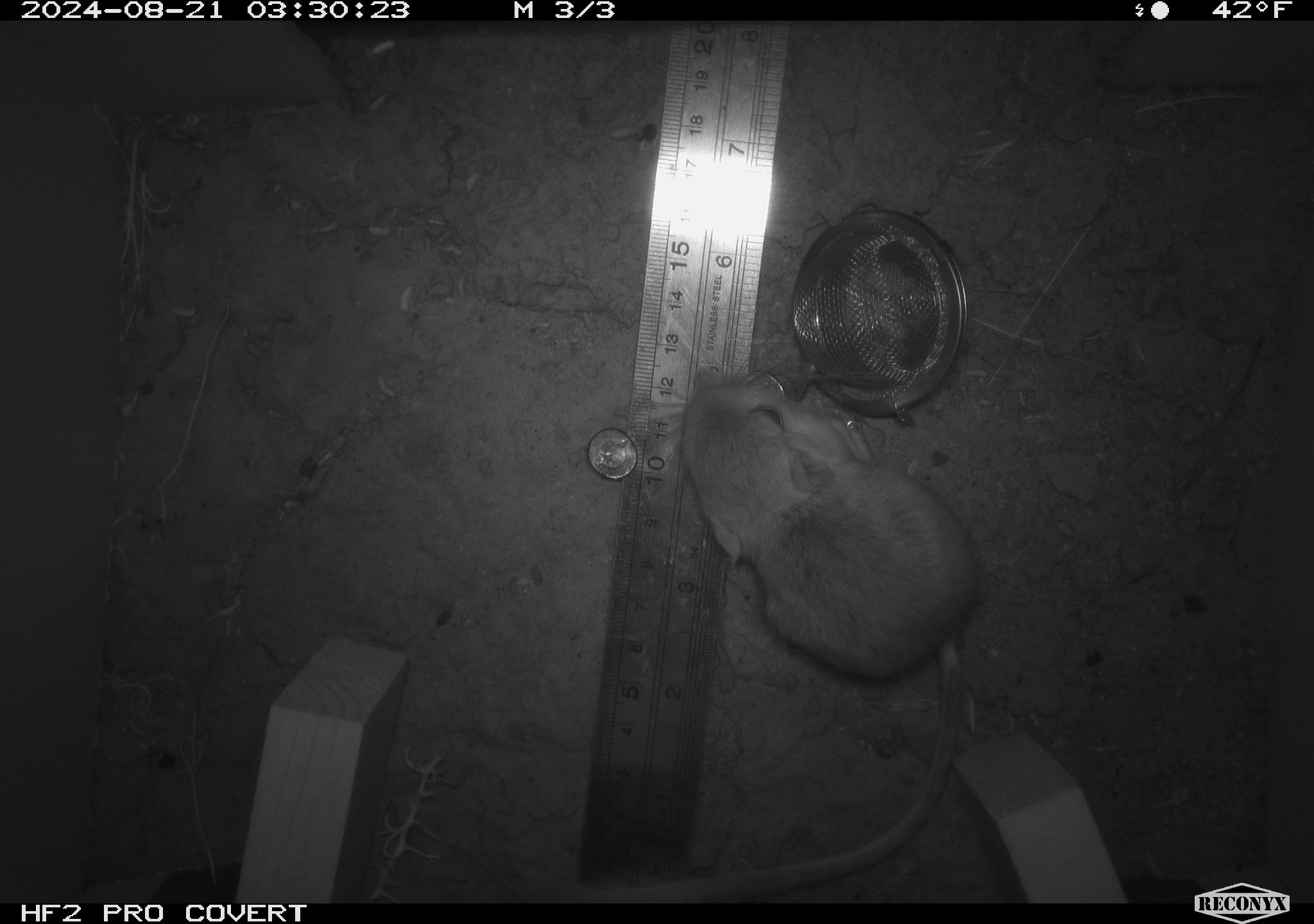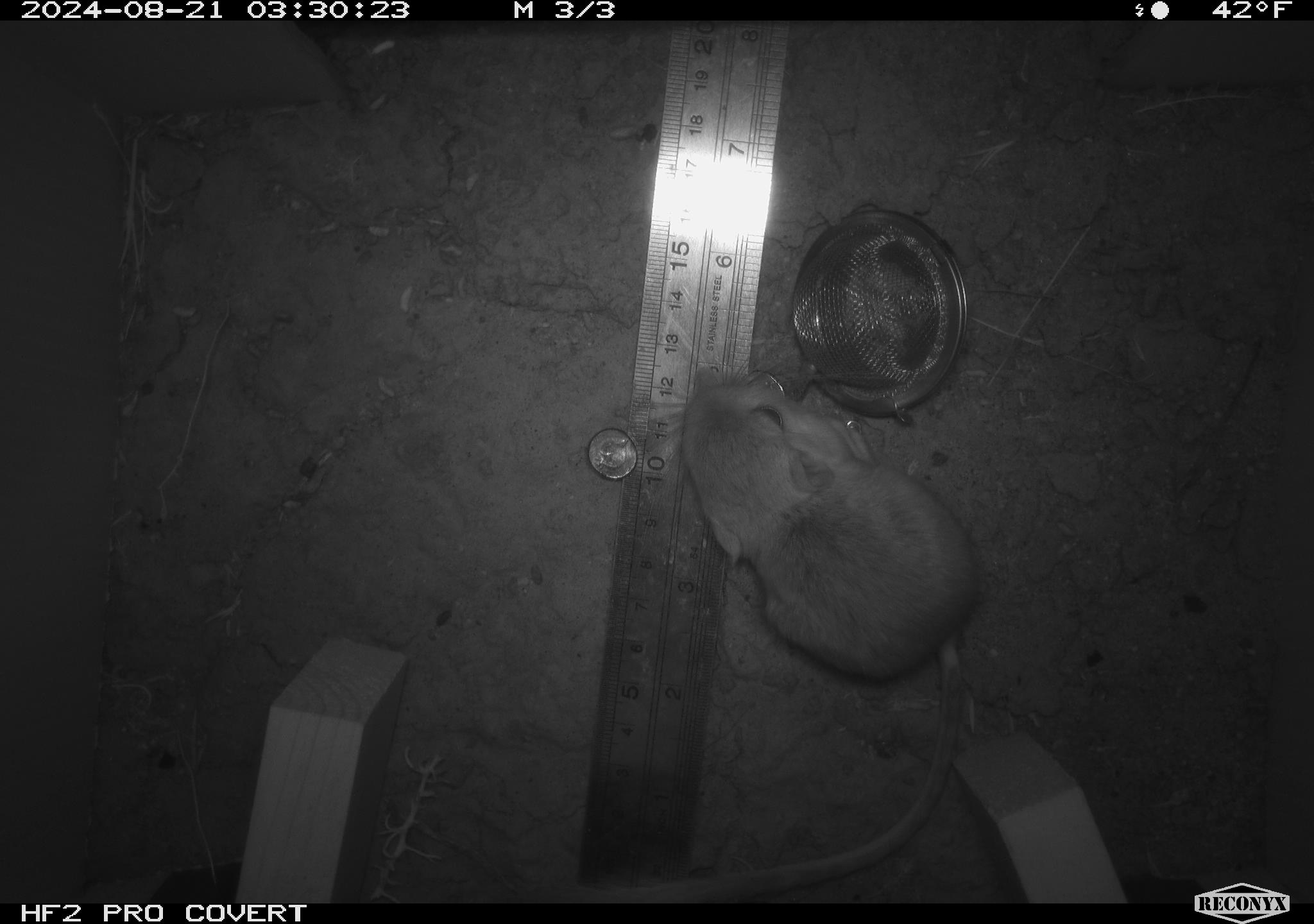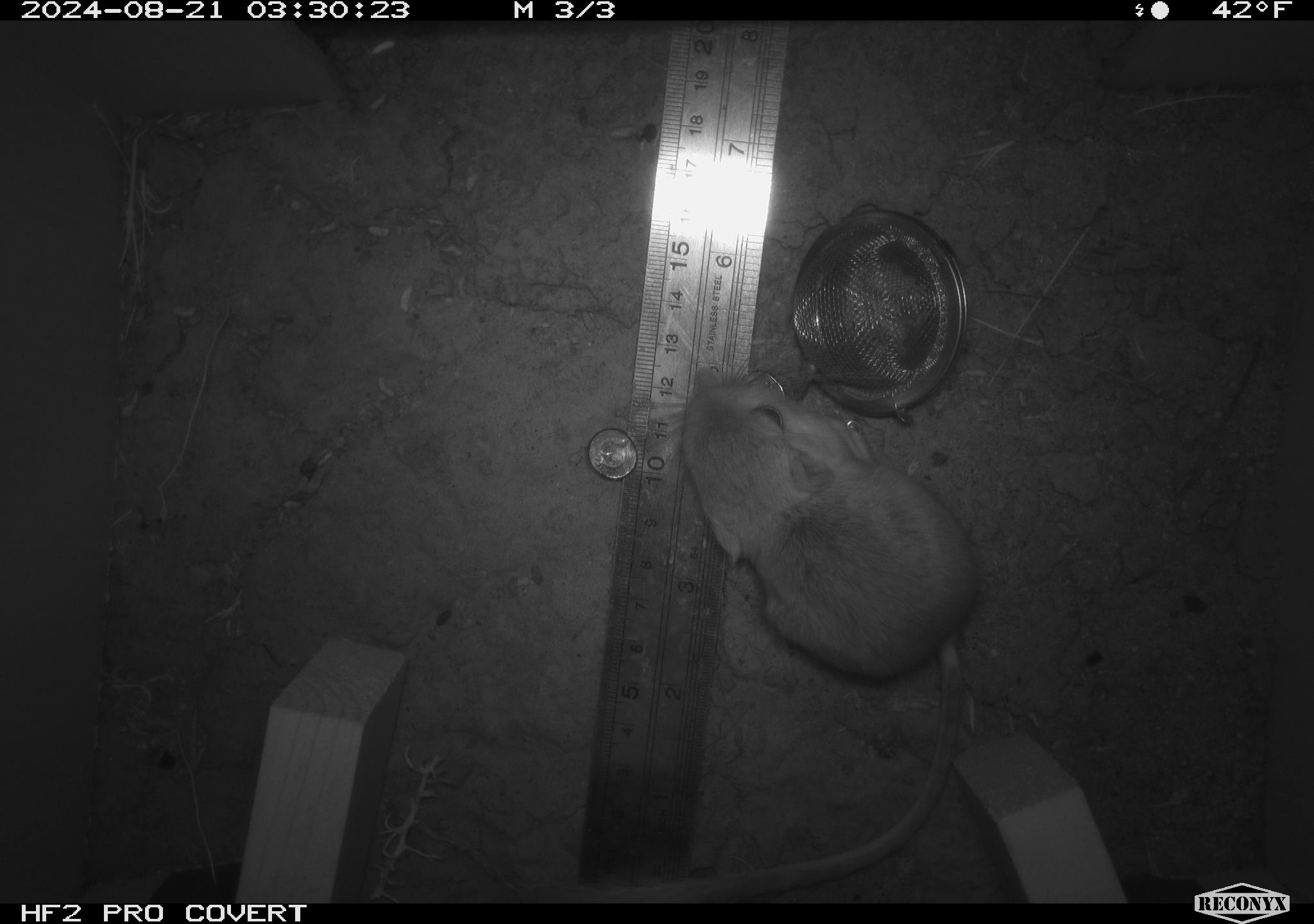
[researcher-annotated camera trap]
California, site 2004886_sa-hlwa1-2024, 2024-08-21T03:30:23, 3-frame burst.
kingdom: Animalia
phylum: Chordata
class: Mammalia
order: Rodentia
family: Heteromyidae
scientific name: Heteromyidae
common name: kangaroo rats and pocket mice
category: heteromyidae family